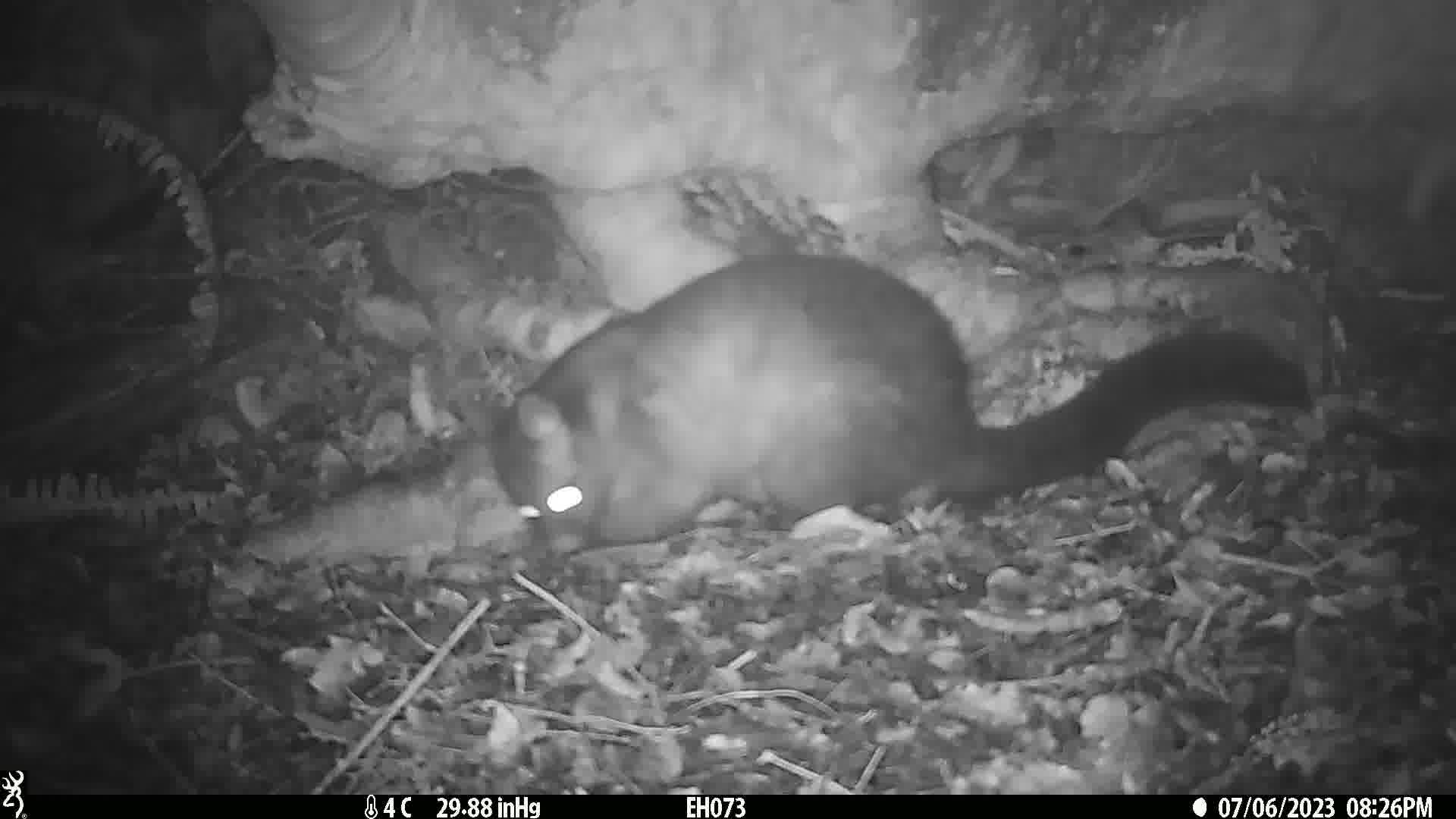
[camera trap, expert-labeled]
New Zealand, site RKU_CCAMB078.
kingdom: Animalia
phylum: Chordata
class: Mammalia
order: Diprotodontia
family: Phalangeridae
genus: Trichosurus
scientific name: Trichosurus vulpecula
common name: common brushtail possum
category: possum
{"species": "possum (common brushtail possum) (Trichosurus vulpecula)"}